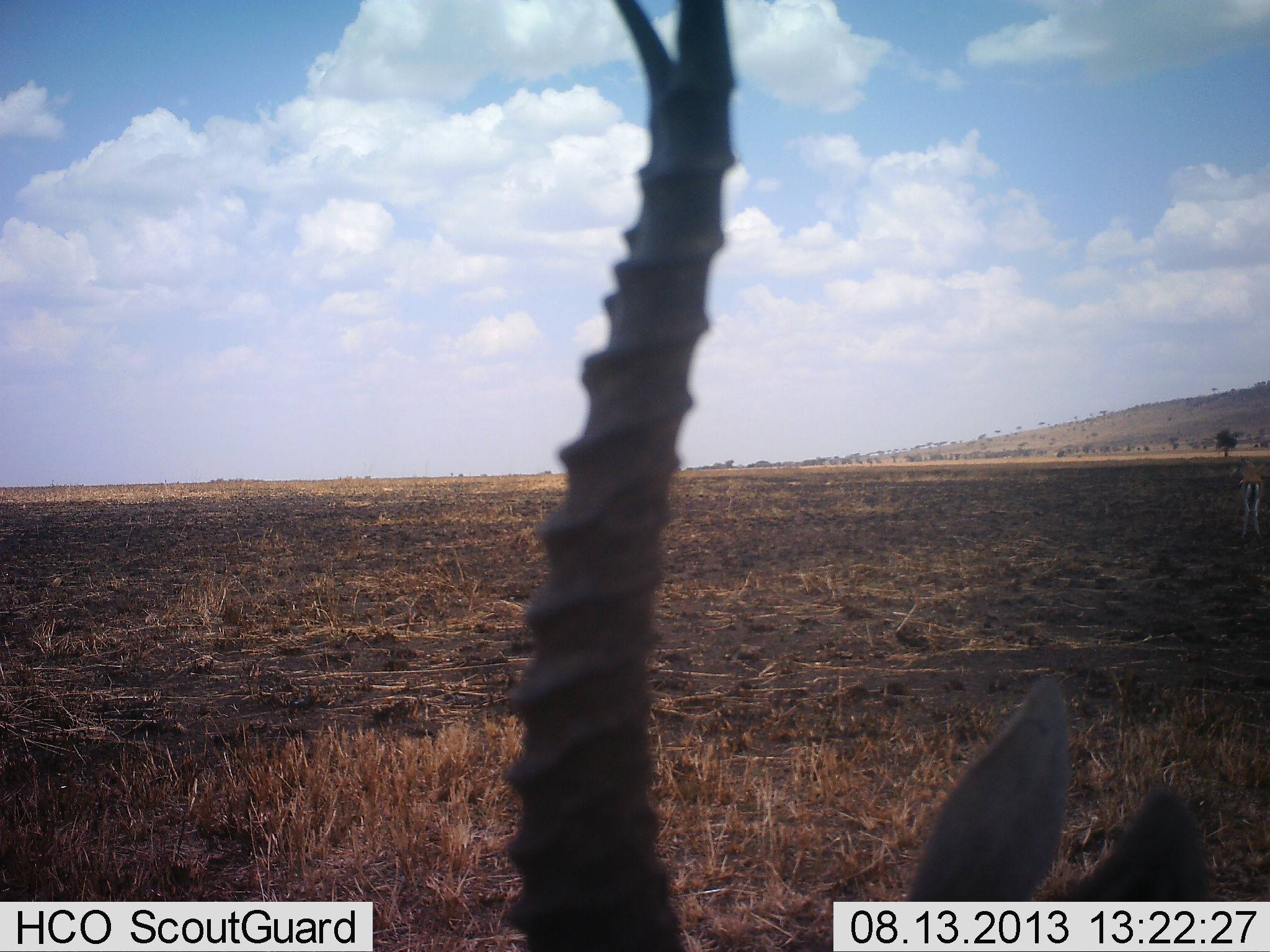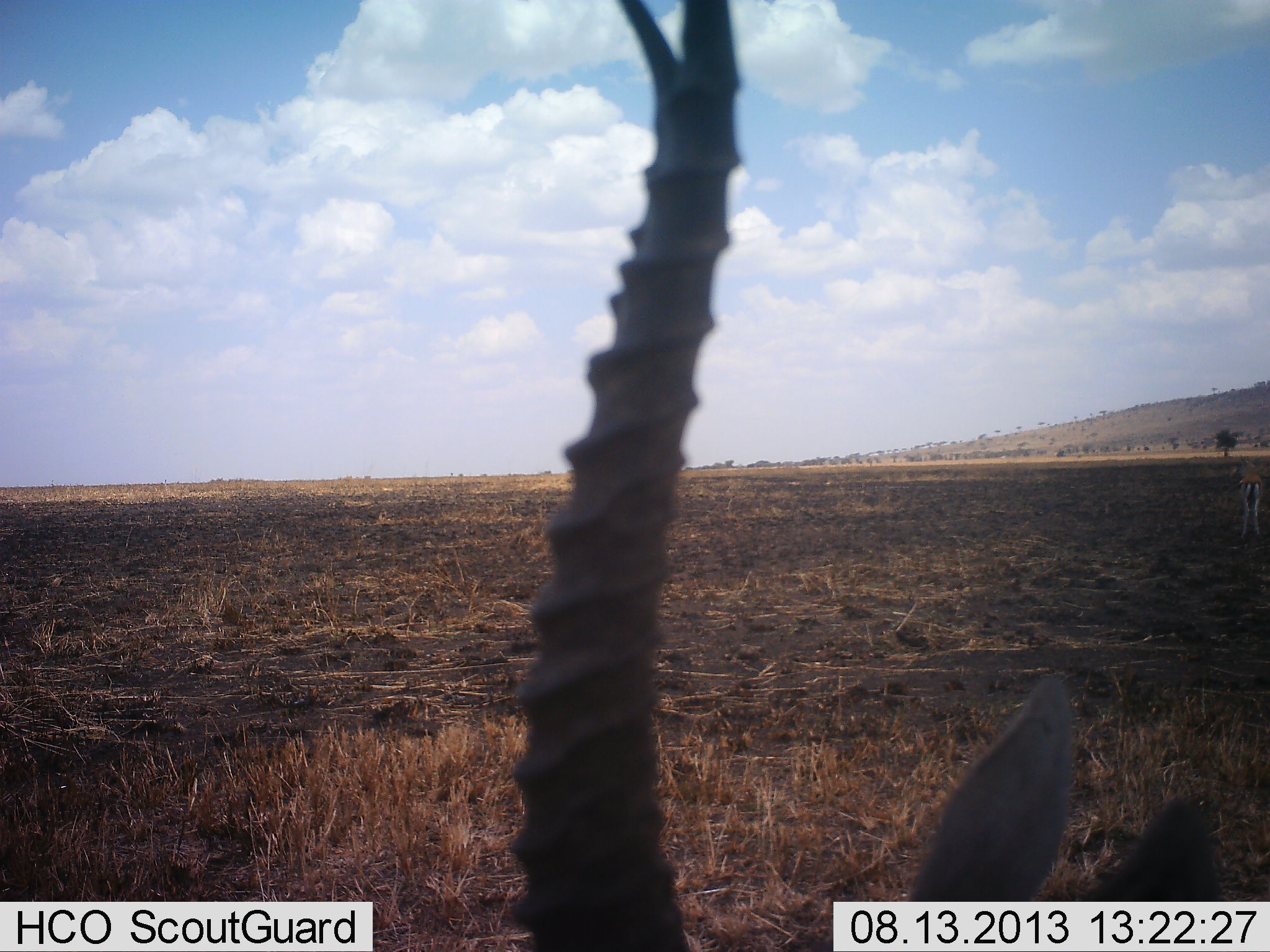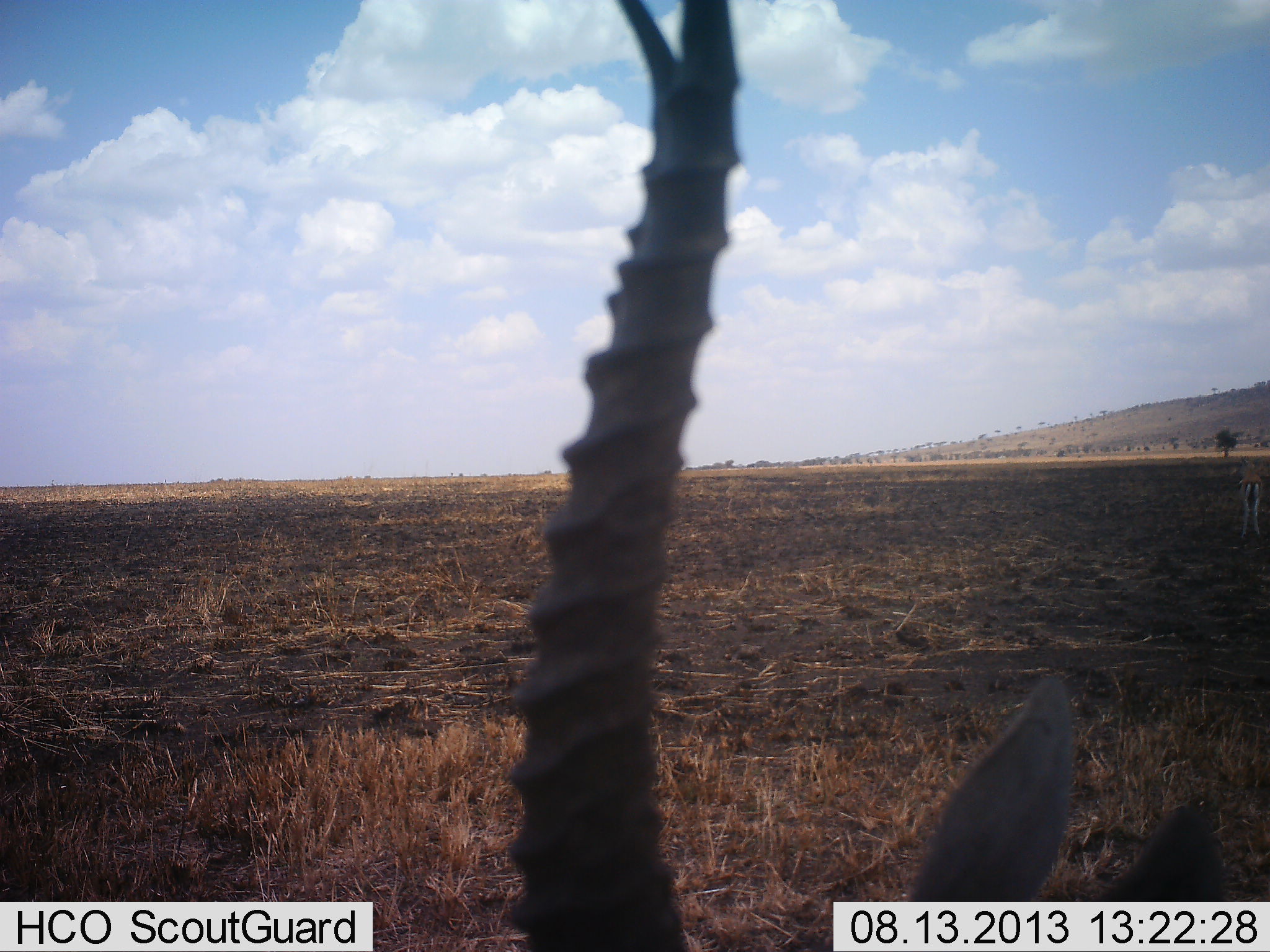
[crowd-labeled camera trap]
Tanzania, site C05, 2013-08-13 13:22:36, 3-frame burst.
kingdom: Animalia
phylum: Chordata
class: Mammalia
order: Artiodactyla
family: Bovidae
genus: Eudorcas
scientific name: Eudorcas thomsonii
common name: thomson's gazelle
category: gazellethomsons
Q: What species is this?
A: Gazellethomsons (thomson's gazelle) (Eudorcas thomsonii).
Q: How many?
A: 2.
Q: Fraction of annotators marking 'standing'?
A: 80%.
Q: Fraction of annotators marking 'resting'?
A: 30%.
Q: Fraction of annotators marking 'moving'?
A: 0%.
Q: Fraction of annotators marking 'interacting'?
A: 0%.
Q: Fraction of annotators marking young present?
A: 0%.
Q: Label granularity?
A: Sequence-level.